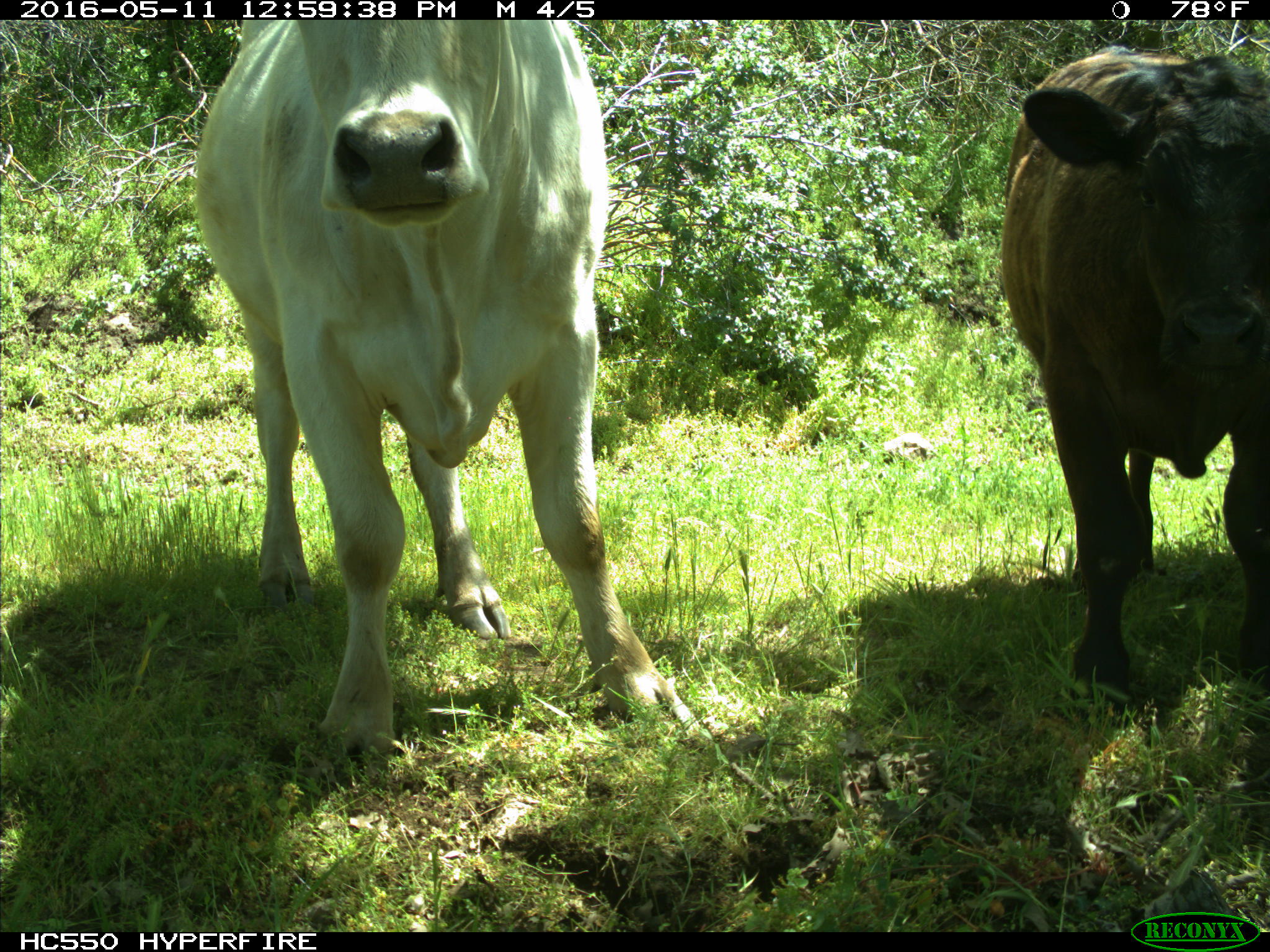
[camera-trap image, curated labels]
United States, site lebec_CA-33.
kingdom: Animalia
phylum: Chordata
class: Mammalia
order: Artiodactyla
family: Bovidae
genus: Bos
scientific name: Bos taurus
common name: domestic cow